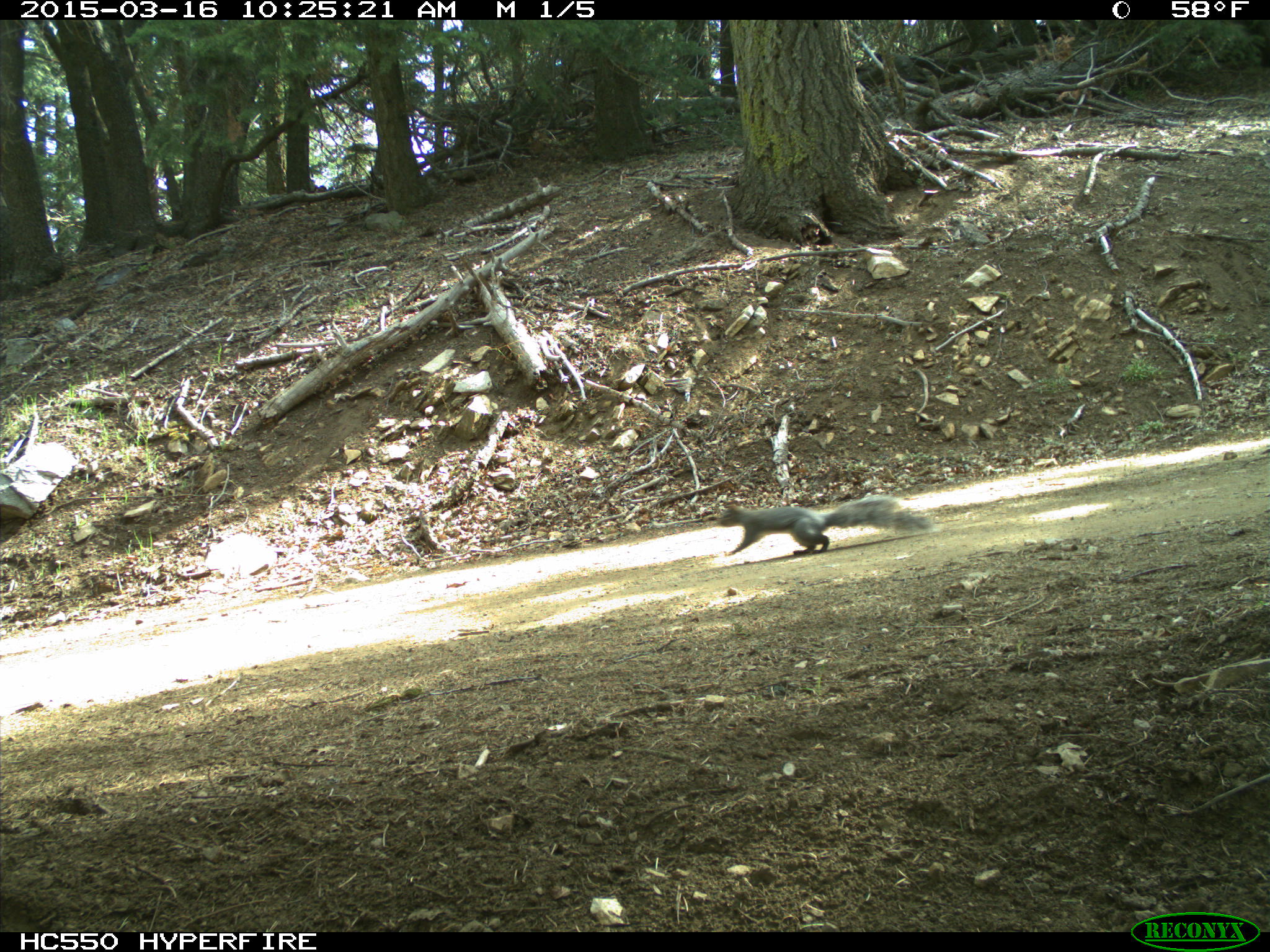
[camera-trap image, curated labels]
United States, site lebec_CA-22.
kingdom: Animalia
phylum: Chordata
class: Mammalia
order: Rodentia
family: Sciuridae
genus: Sciurus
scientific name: Sciurus carolinensis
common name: eastern gray squirrel